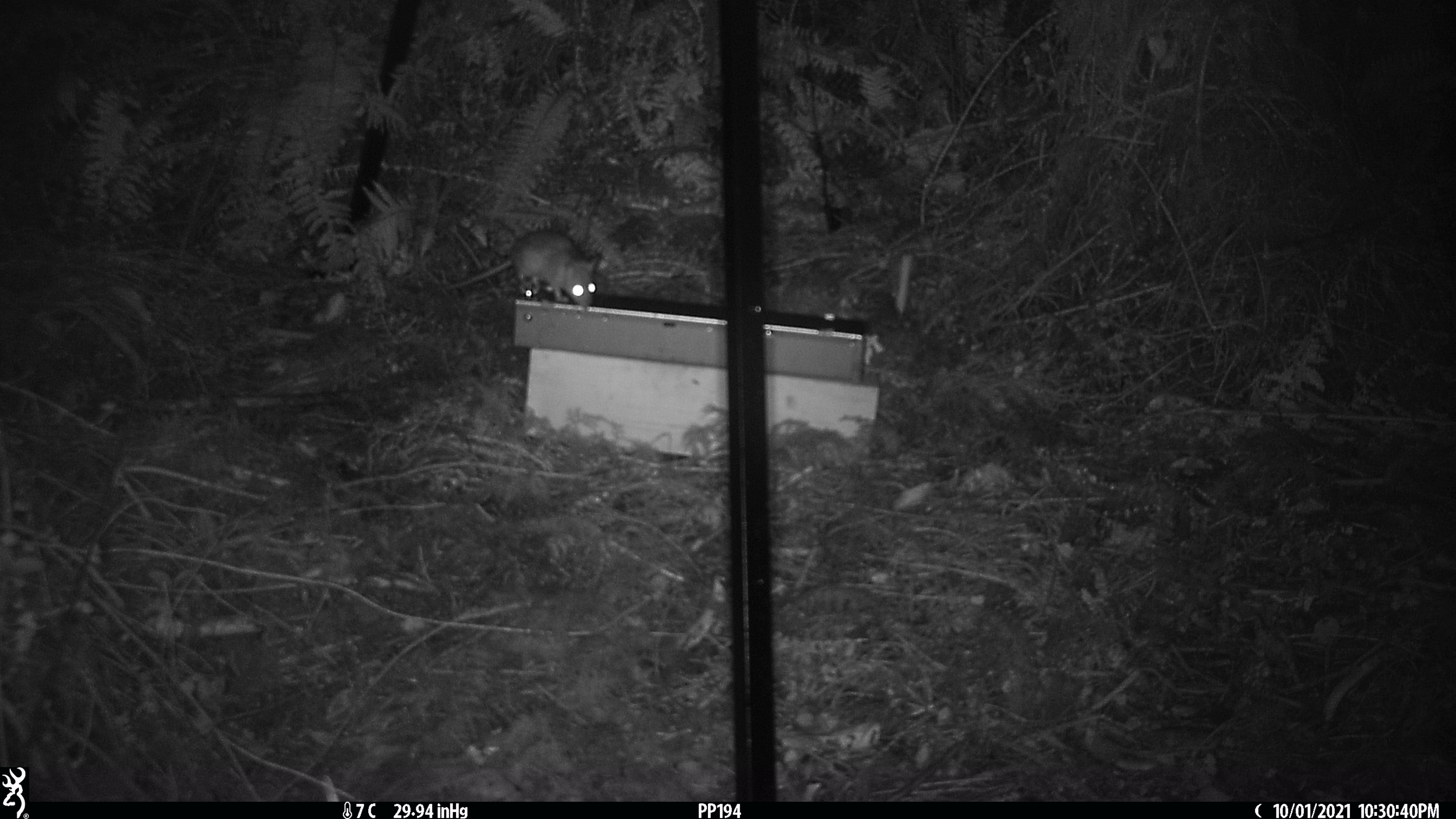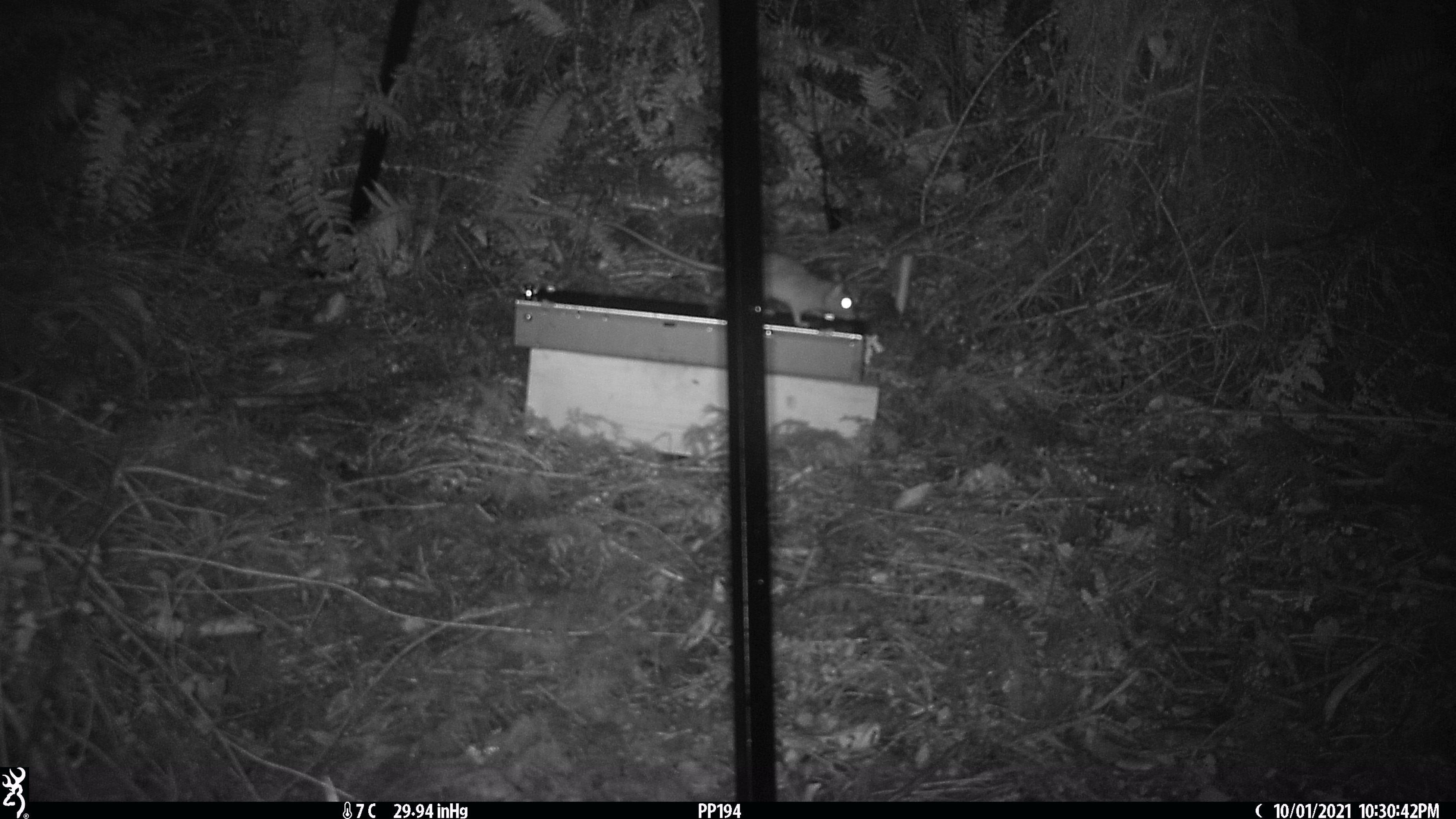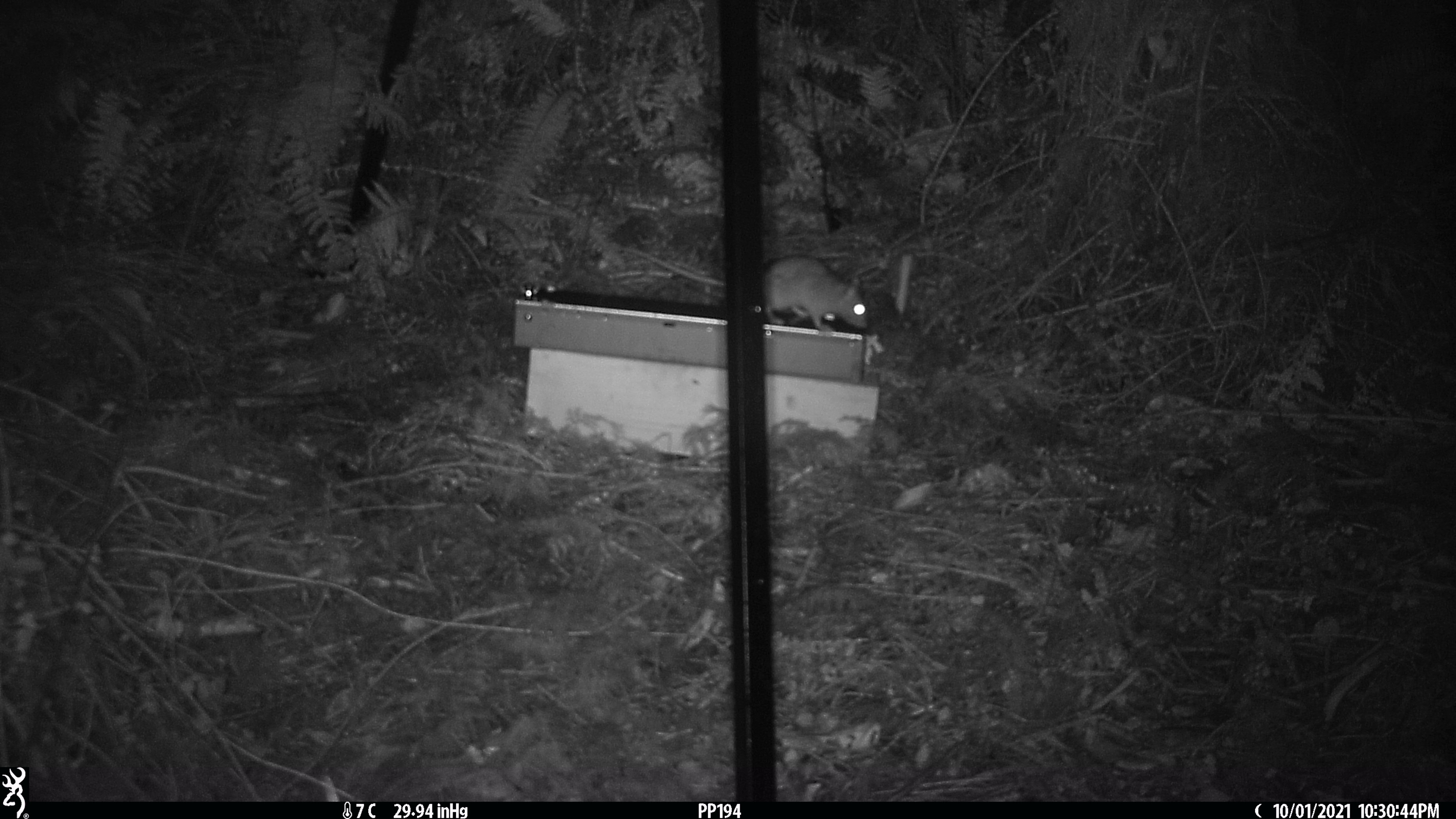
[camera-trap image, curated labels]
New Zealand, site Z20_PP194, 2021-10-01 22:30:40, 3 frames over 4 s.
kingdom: Animalia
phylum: Chordata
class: Mammalia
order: Rodentia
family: Muridae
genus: Rattus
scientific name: Rattus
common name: rat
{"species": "rat (Rattus)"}